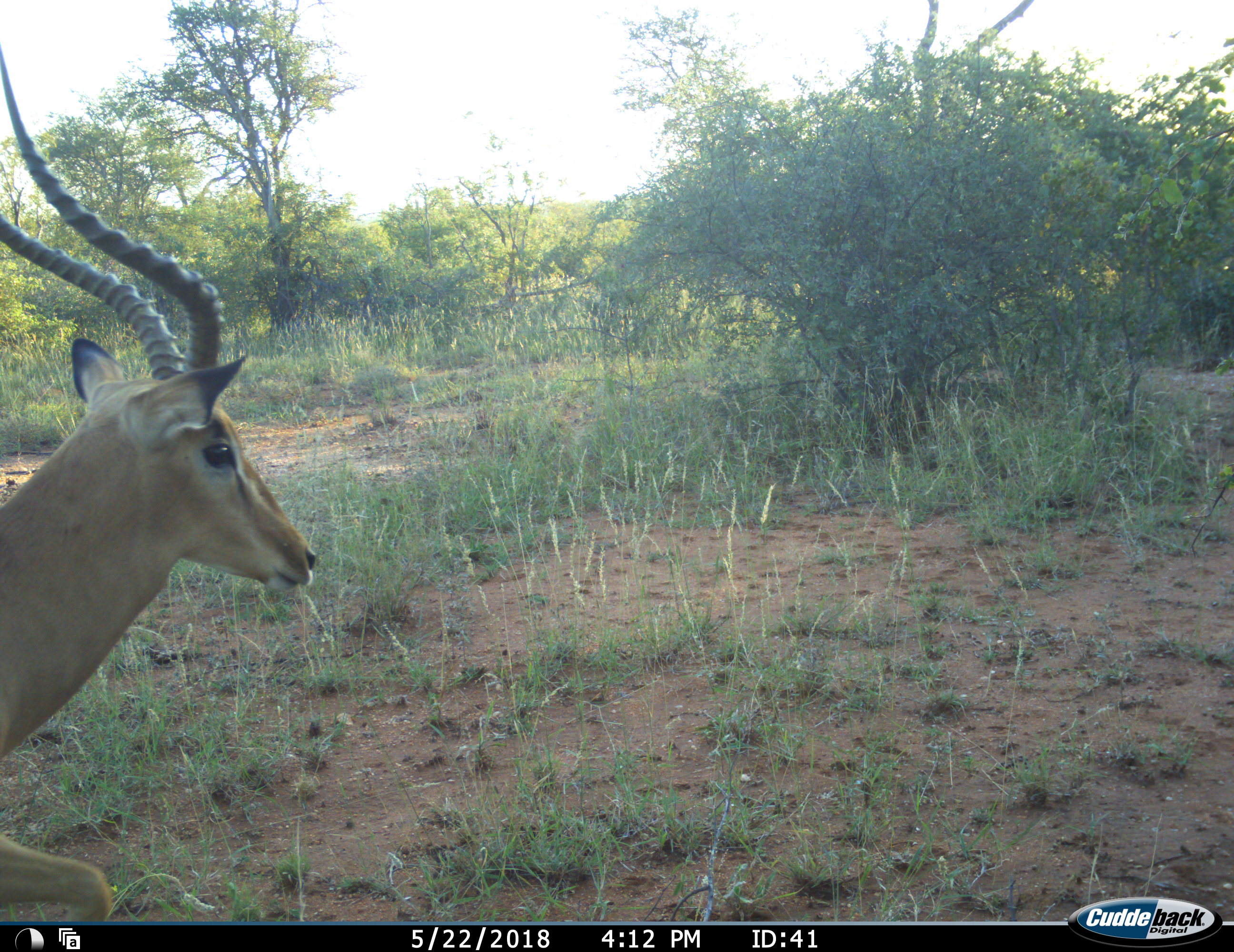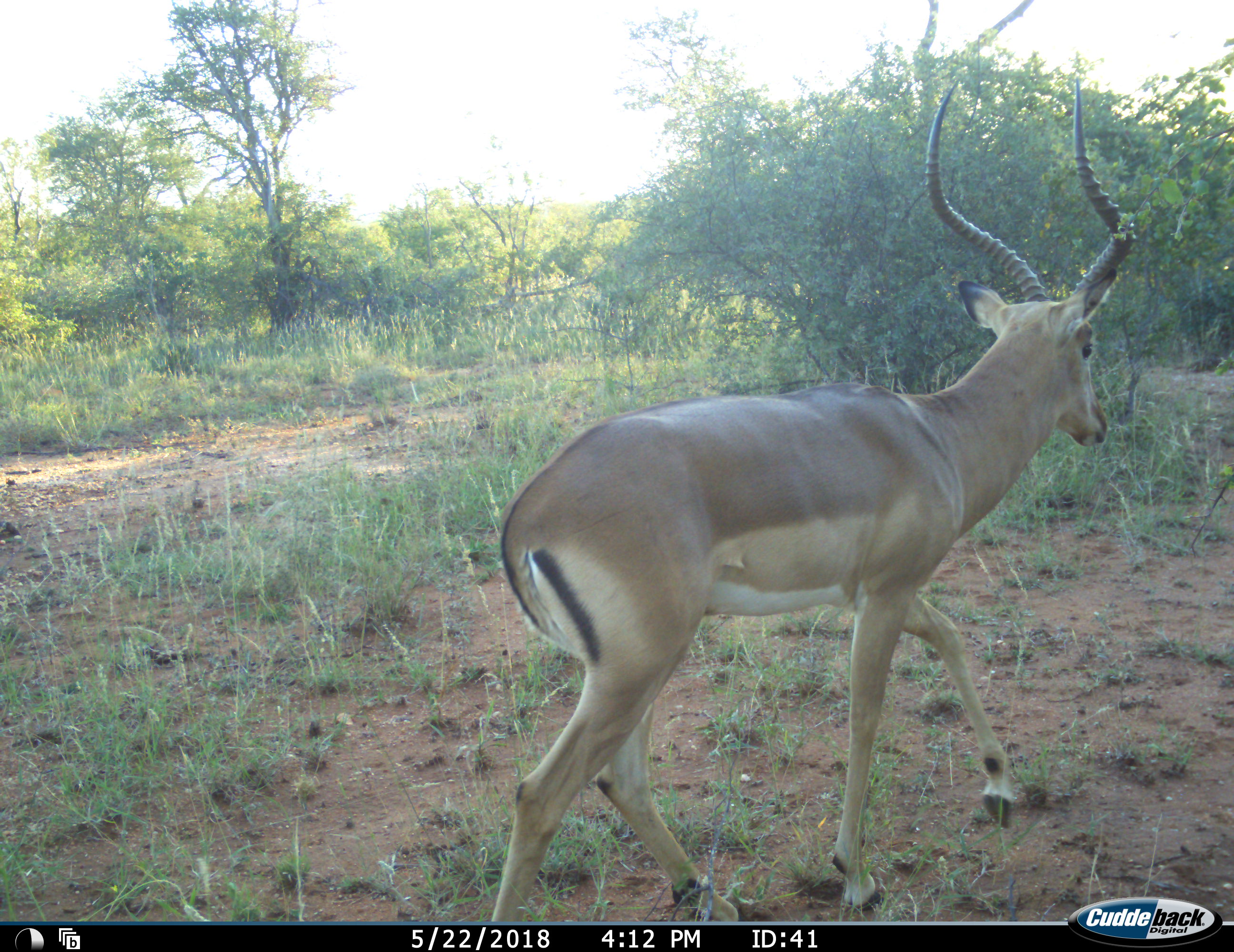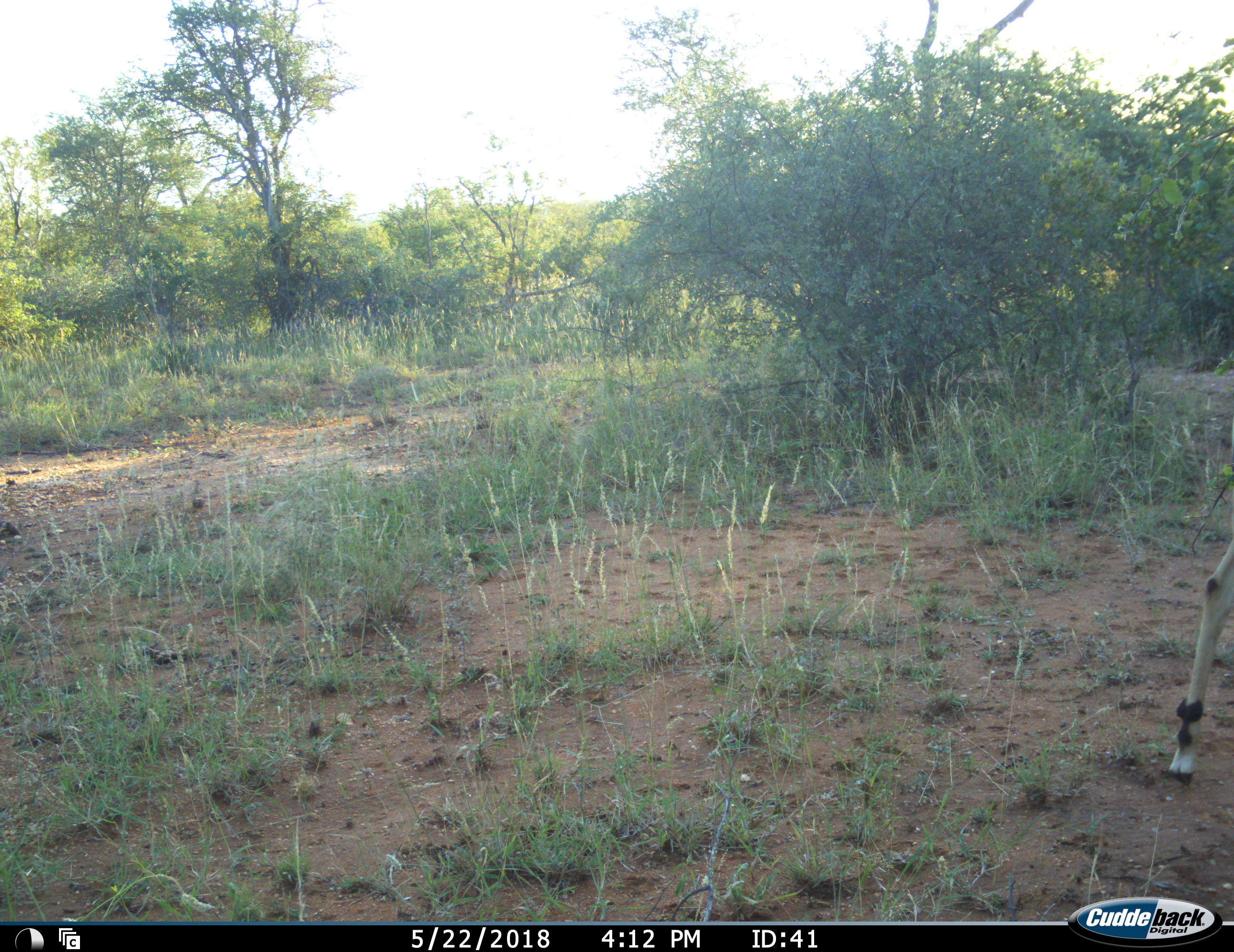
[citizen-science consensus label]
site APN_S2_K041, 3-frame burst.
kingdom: Animalia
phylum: Chordata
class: Mammalia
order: Artiodactyla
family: Bovidae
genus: Aepyceros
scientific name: Aepyceros melampus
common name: impala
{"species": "impala (Aepyceros melampus)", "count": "1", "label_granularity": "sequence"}